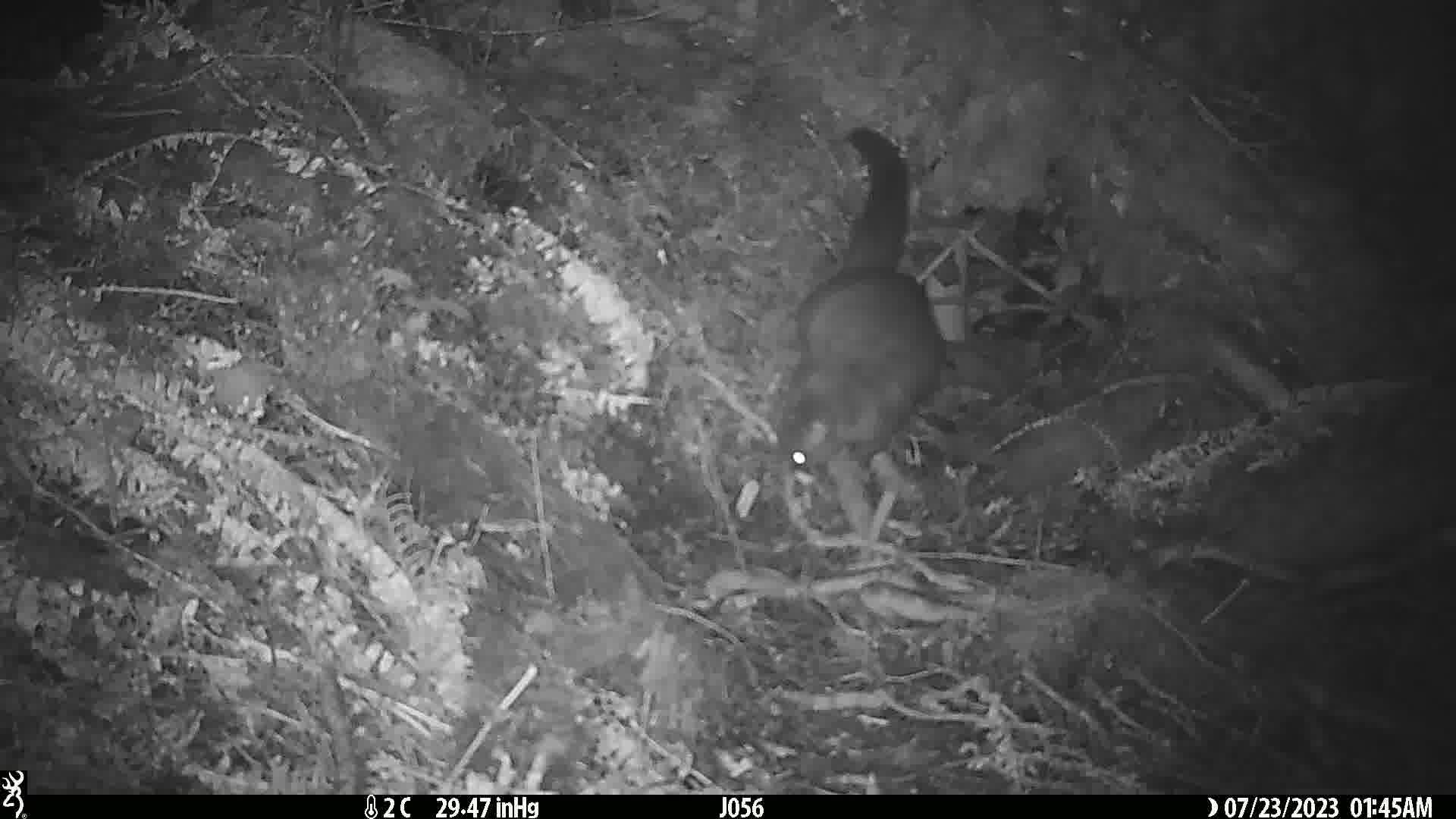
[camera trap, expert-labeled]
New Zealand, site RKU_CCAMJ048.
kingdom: Animalia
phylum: Chordata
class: Mammalia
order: Diprotodontia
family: Phalangeridae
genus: Trichosurus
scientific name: Trichosurus vulpecula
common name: common brushtail possum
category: possum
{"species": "possum (common brushtail possum) (Trichosurus vulpecula)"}